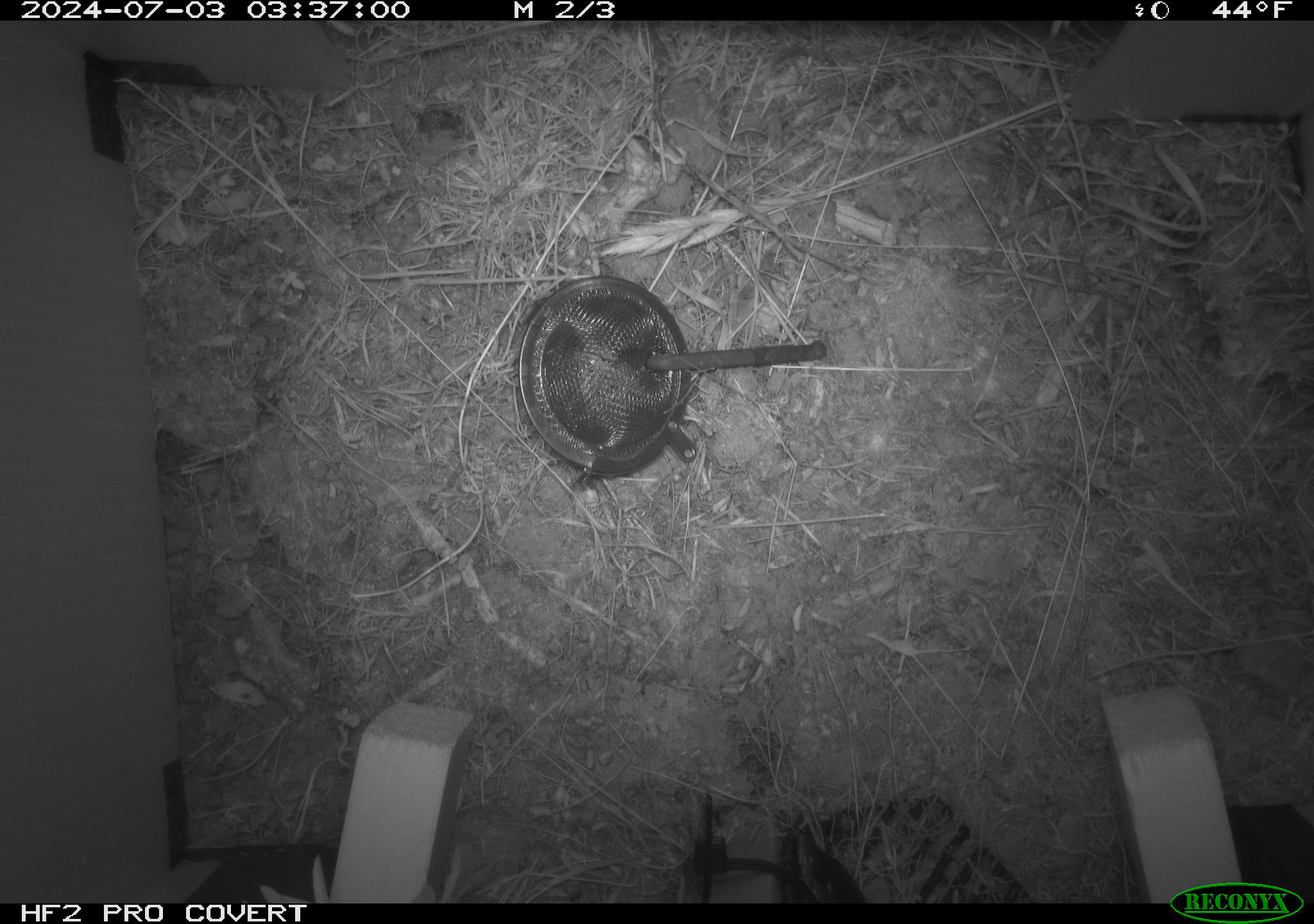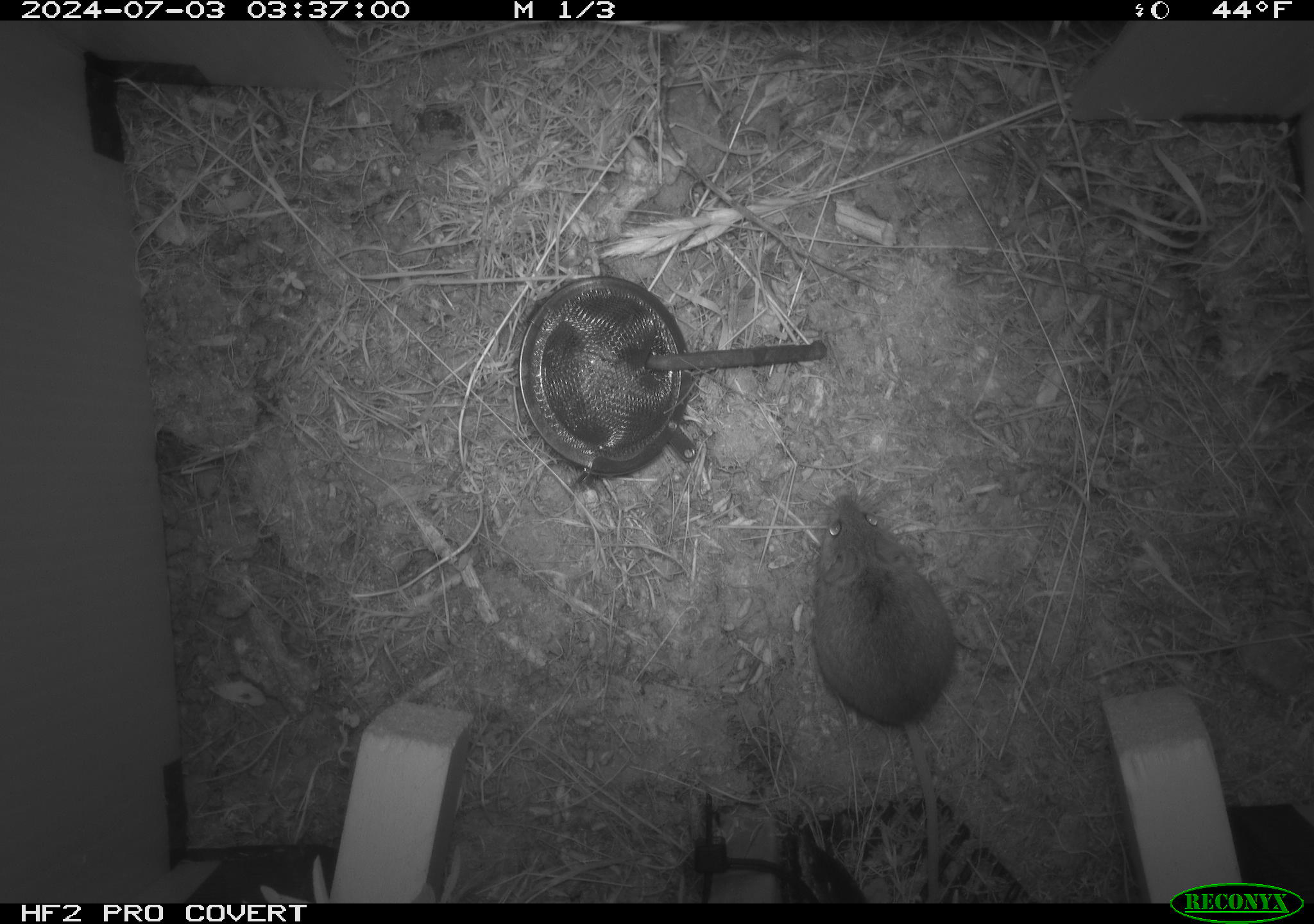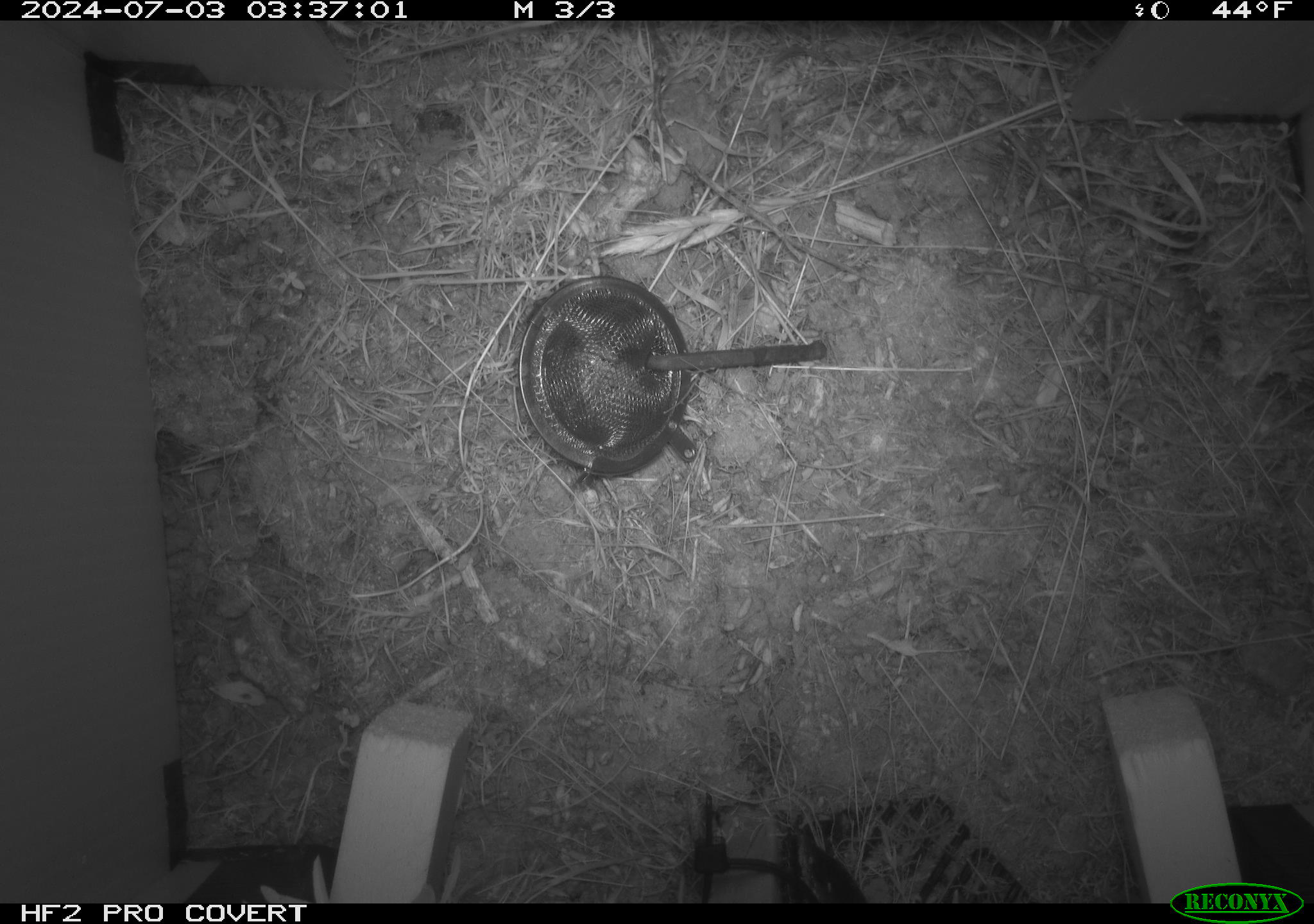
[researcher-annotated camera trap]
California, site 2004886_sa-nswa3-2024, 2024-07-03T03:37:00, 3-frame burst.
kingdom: Animalia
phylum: Chordata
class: Mammalia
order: Rodentia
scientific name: Rodentia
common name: rodent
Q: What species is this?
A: Rodent (Rodentia).